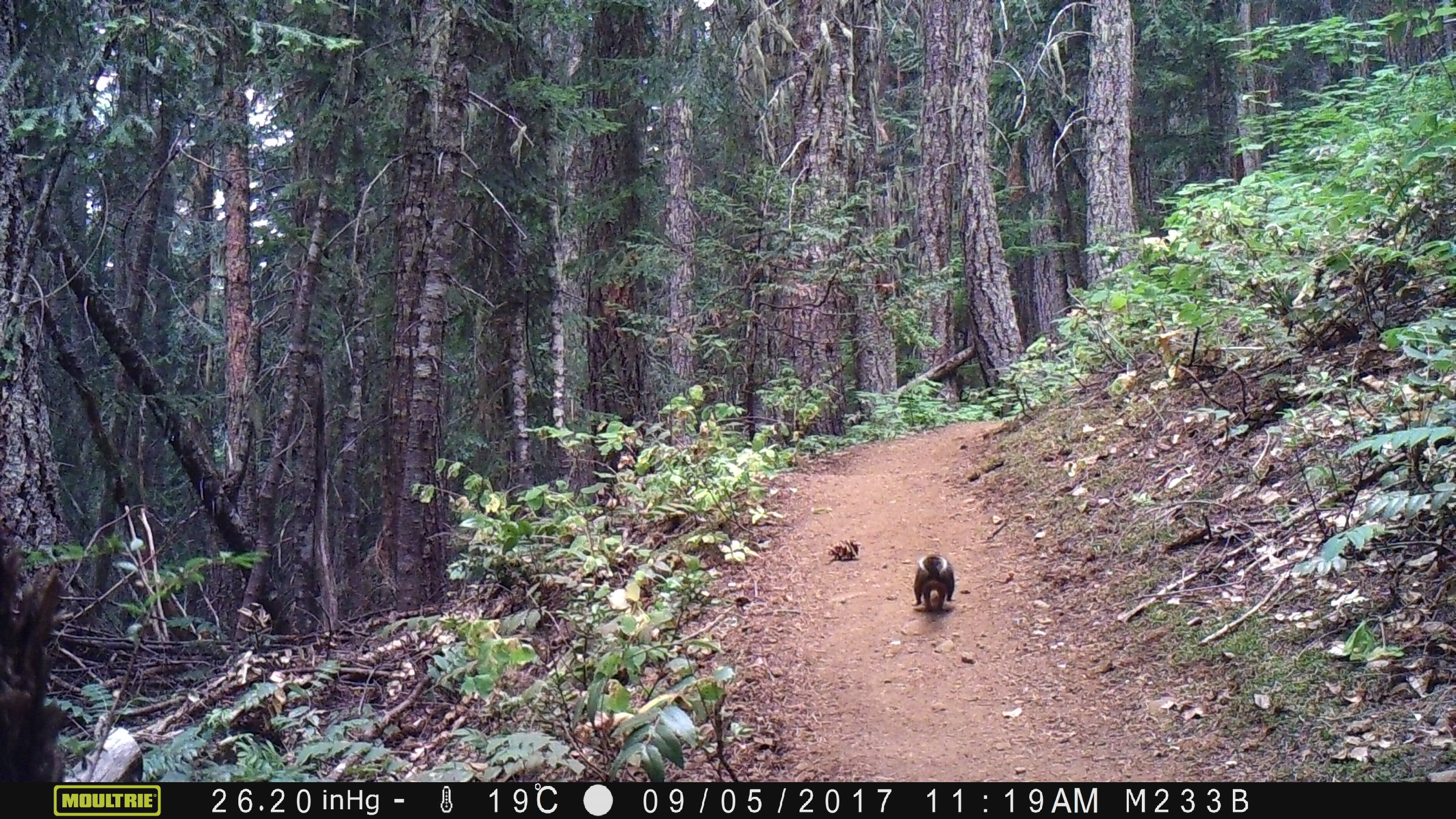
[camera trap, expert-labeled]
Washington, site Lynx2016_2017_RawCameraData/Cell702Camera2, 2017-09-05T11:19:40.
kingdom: Animalia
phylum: Chordata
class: Mammalia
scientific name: Mammalia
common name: small mammal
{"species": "small mammal (Mammalia)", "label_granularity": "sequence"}